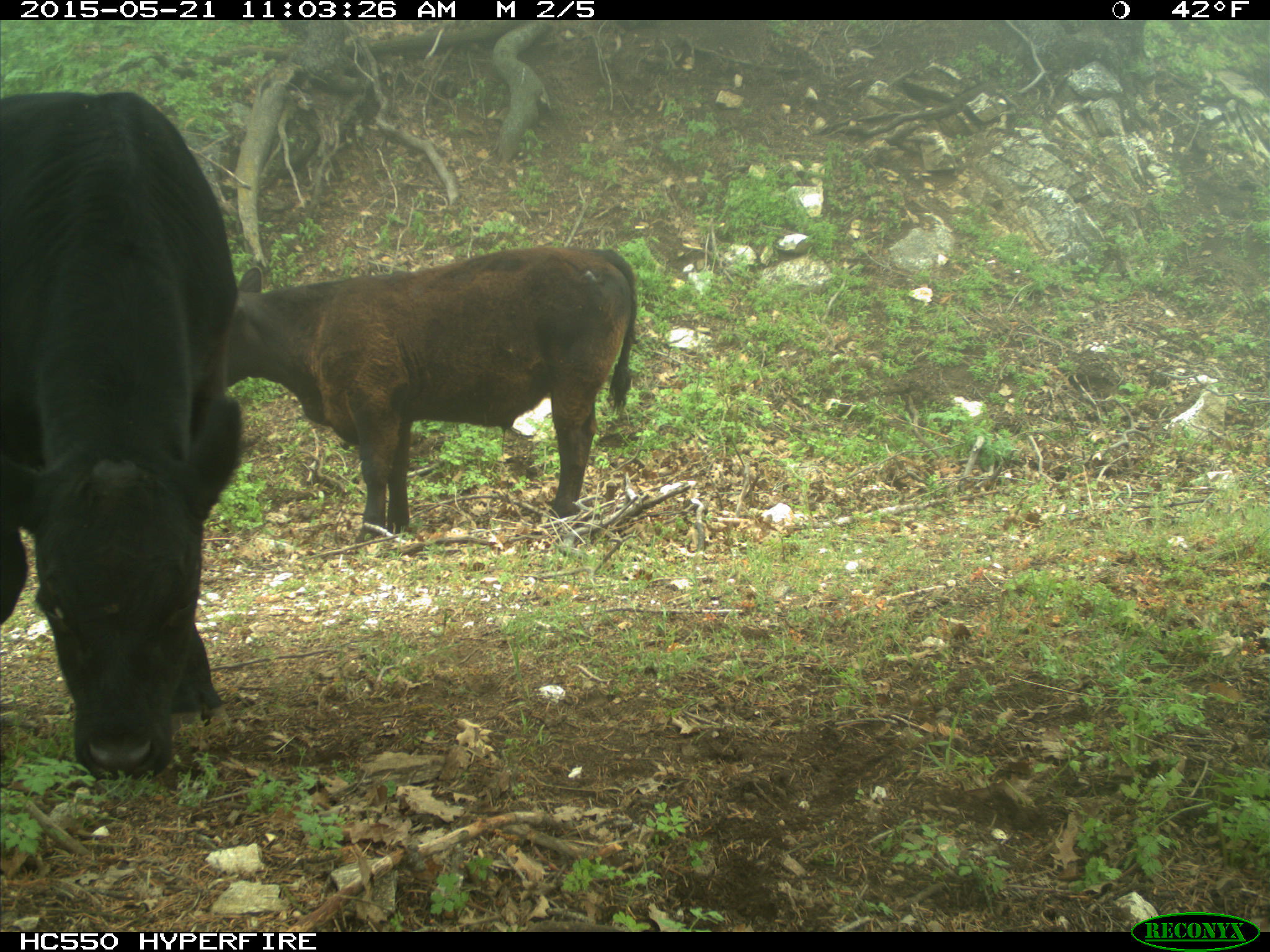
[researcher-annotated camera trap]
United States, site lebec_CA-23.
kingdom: Animalia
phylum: Chordata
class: Mammalia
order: Artiodactyla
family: Bovidae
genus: Bos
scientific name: Bos taurus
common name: domestic cow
Bos taurus (domestic cow).